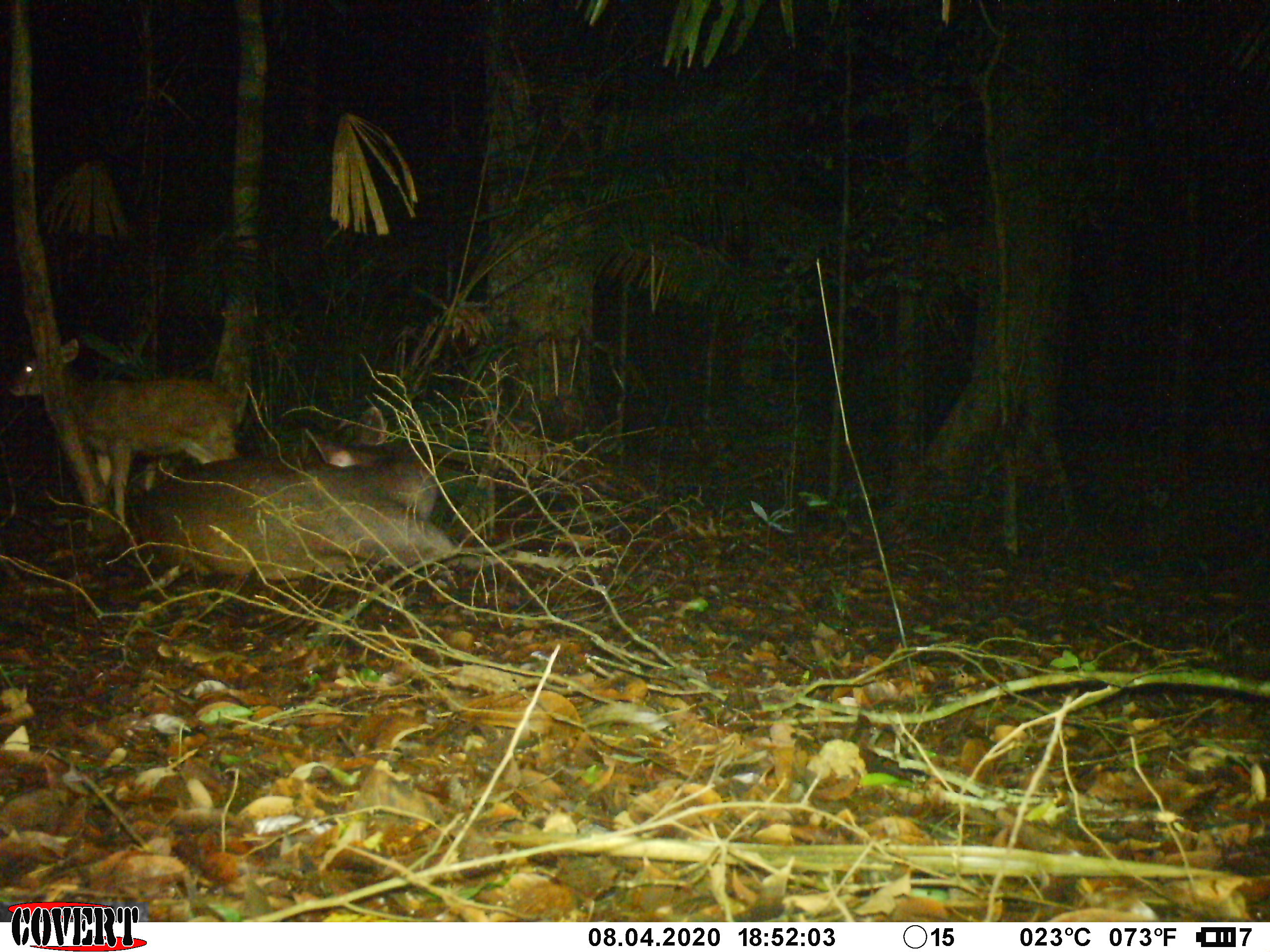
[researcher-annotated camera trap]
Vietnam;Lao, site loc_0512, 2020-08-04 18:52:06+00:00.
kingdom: Animalia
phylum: Chordata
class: Mammalia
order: Artiodactyla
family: Cervidae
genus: Rusa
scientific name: Rusa unicolor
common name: sambar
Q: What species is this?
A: Sambar (Rusa unicolor).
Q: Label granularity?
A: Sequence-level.